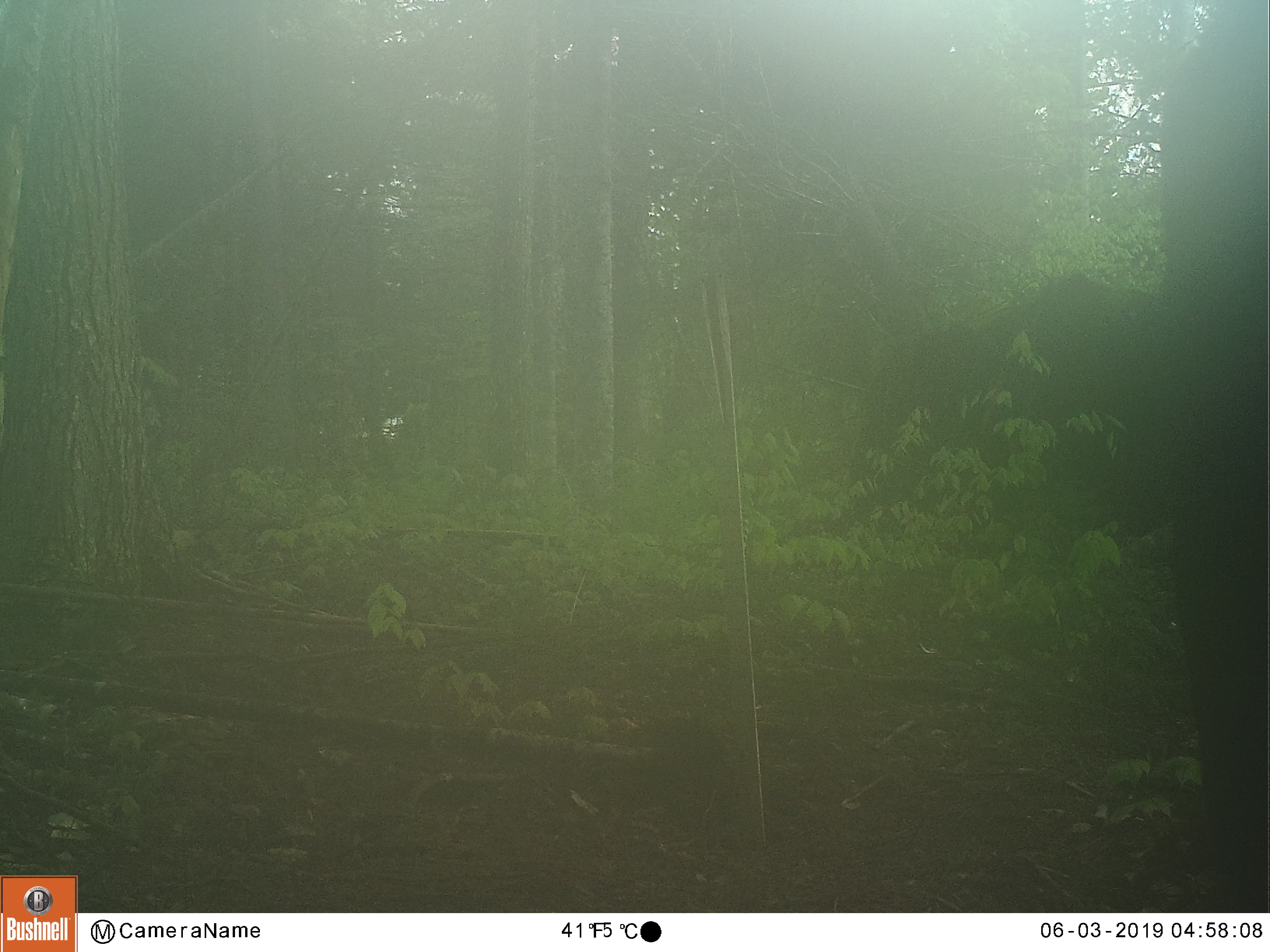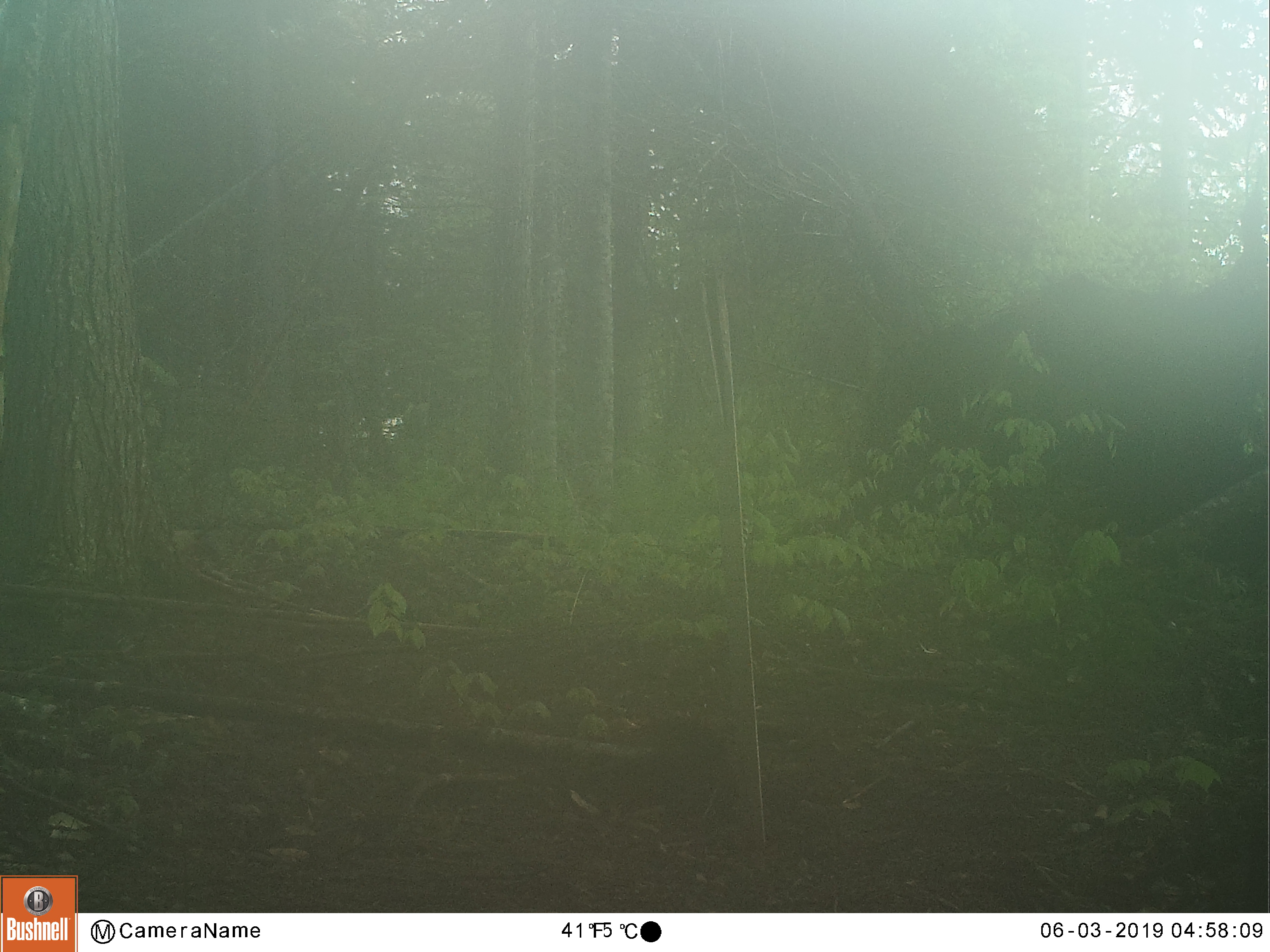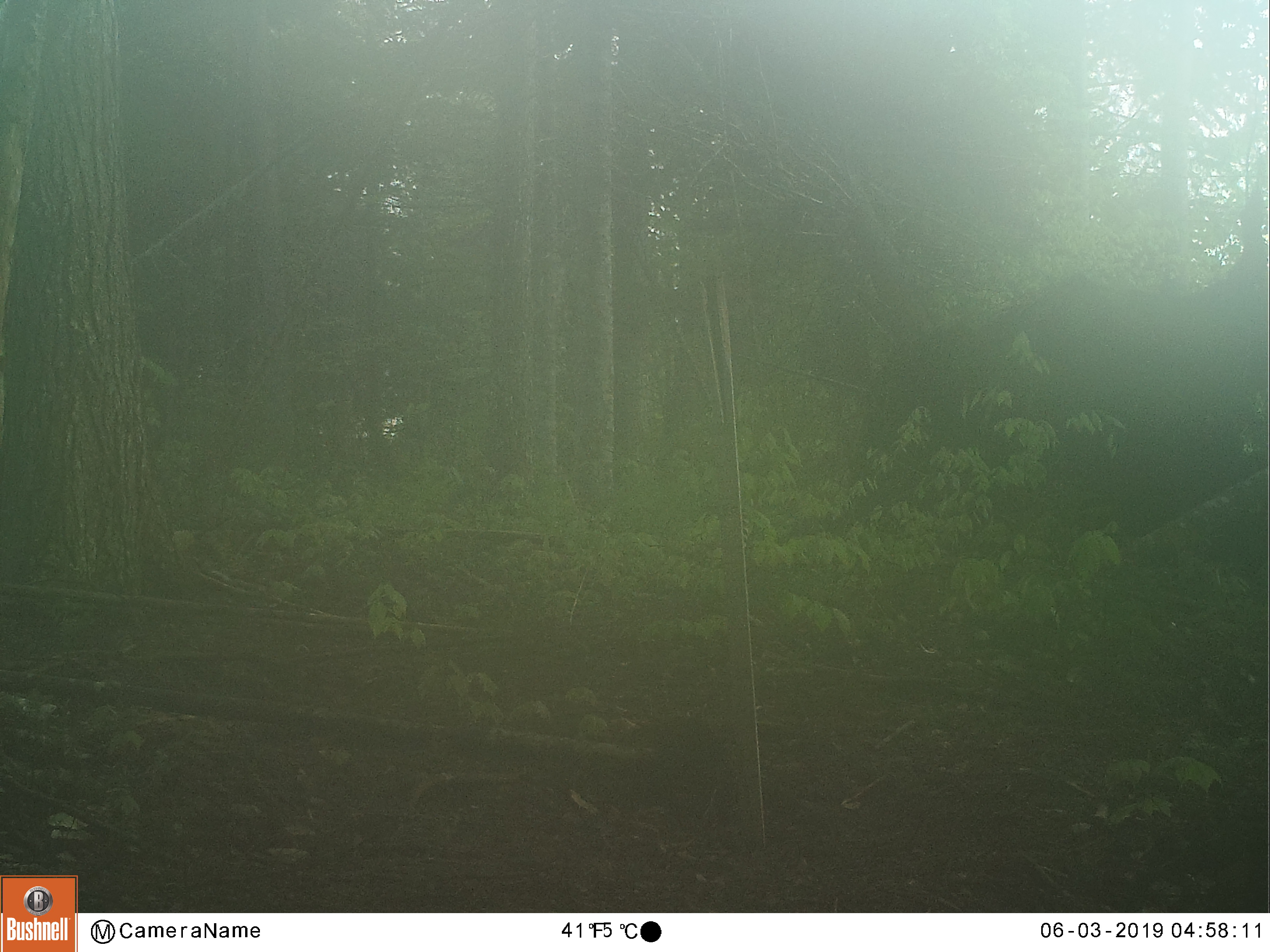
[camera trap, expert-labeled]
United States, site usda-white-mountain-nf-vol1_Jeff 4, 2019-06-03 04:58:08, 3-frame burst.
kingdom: Animalia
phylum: Chordata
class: Mammalia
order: Artiodactyla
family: Cervidae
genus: Alces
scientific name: Alces alces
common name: moose